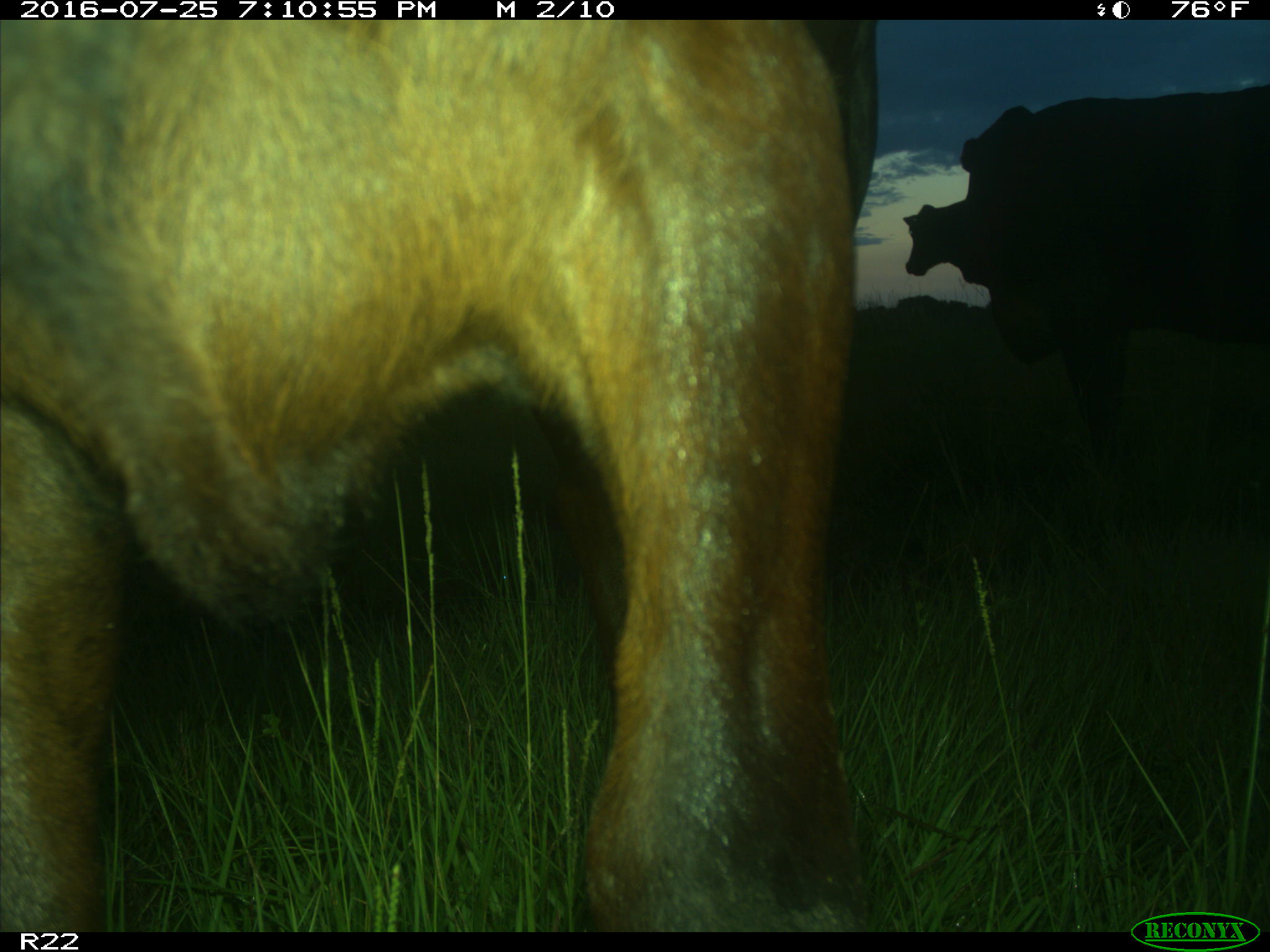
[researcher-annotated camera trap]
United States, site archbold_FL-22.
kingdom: Animalia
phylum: Chordata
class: Mammalia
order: Artiodactyla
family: Bovidae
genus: Bos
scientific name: Bos taurus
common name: domestic cow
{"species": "Bos taurus (domestic cow)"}